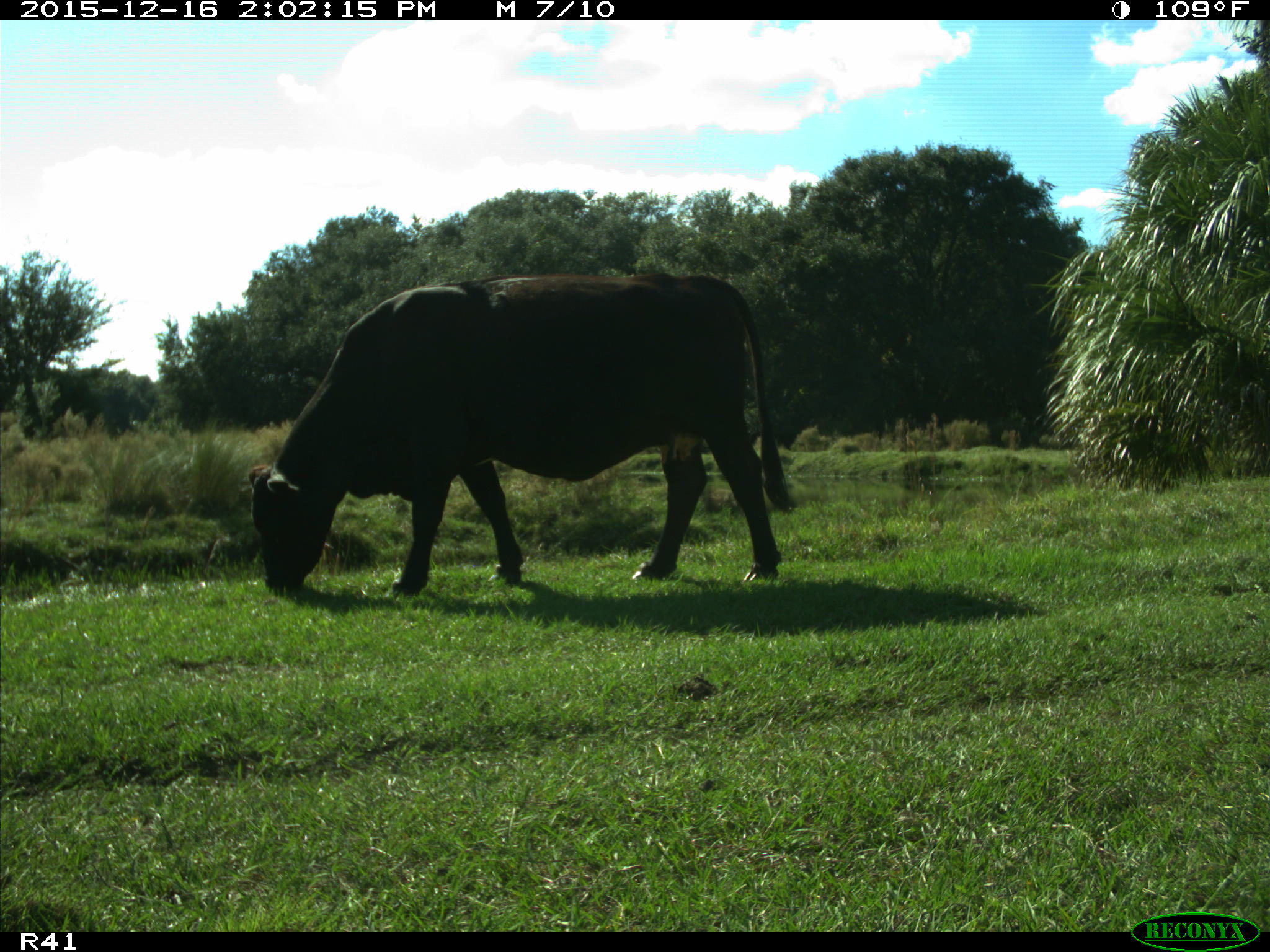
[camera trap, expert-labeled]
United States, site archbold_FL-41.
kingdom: Animalia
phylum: Chordata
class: Mammalia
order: Artiodactyla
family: Bovidae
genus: Bos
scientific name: Bos taurus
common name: domestic cow